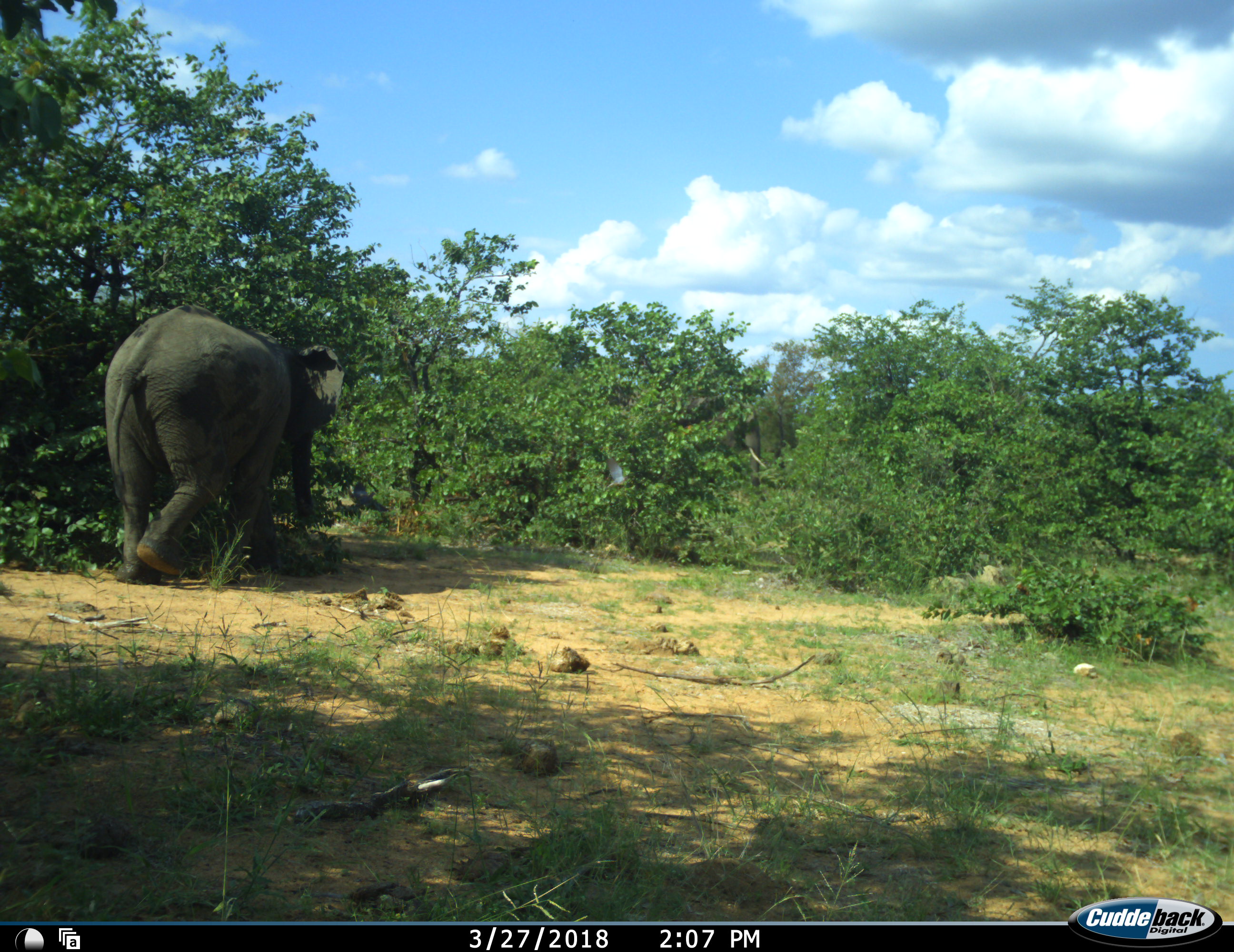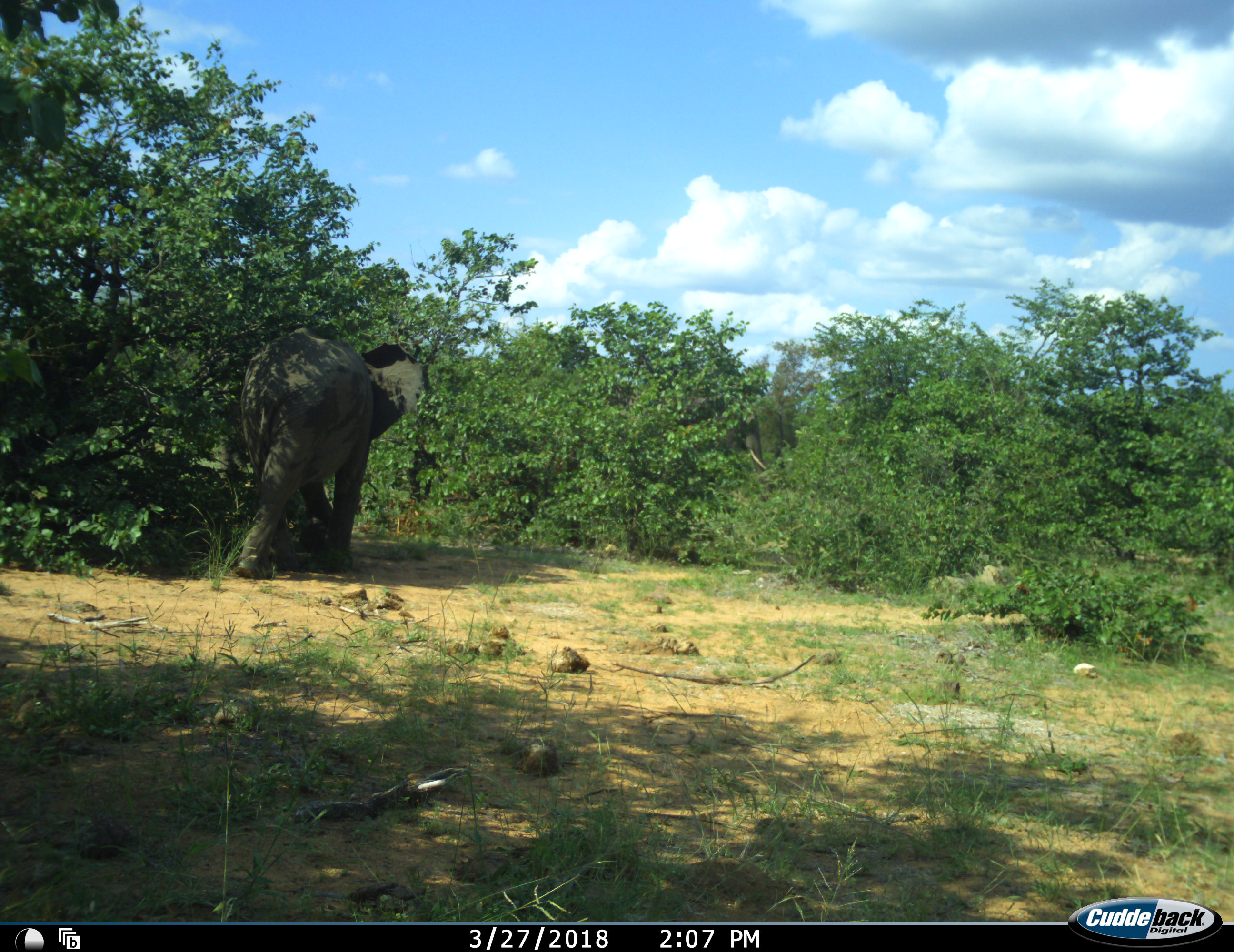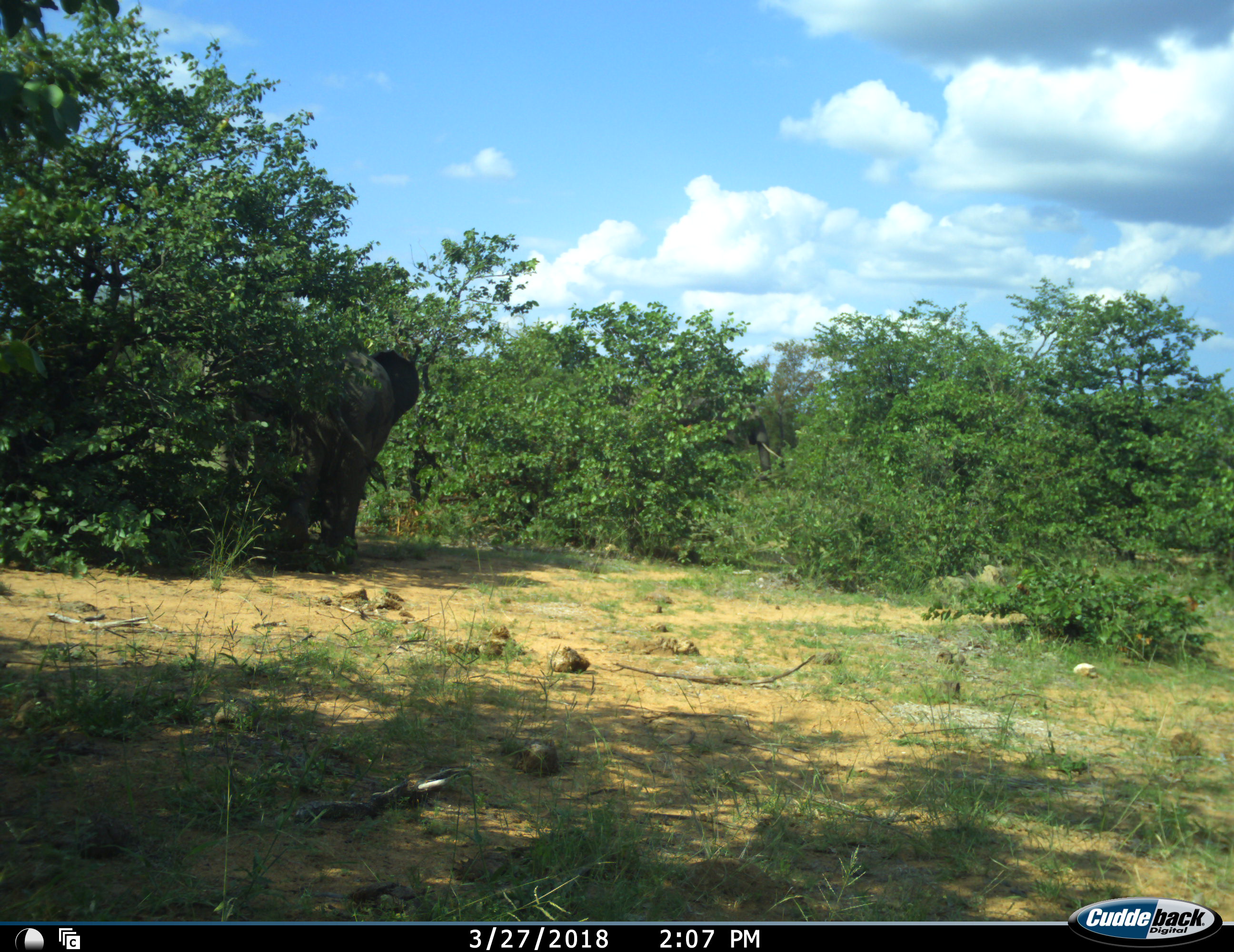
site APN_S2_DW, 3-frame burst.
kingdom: Animalia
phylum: Chordata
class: Mammalia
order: Proboscidea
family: Elephantidae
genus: Loxodonta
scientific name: Loxodonta africana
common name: african bush elephant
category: elephant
Elephant (african bush elephant) (Loxodonta africana), count 2. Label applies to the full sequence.